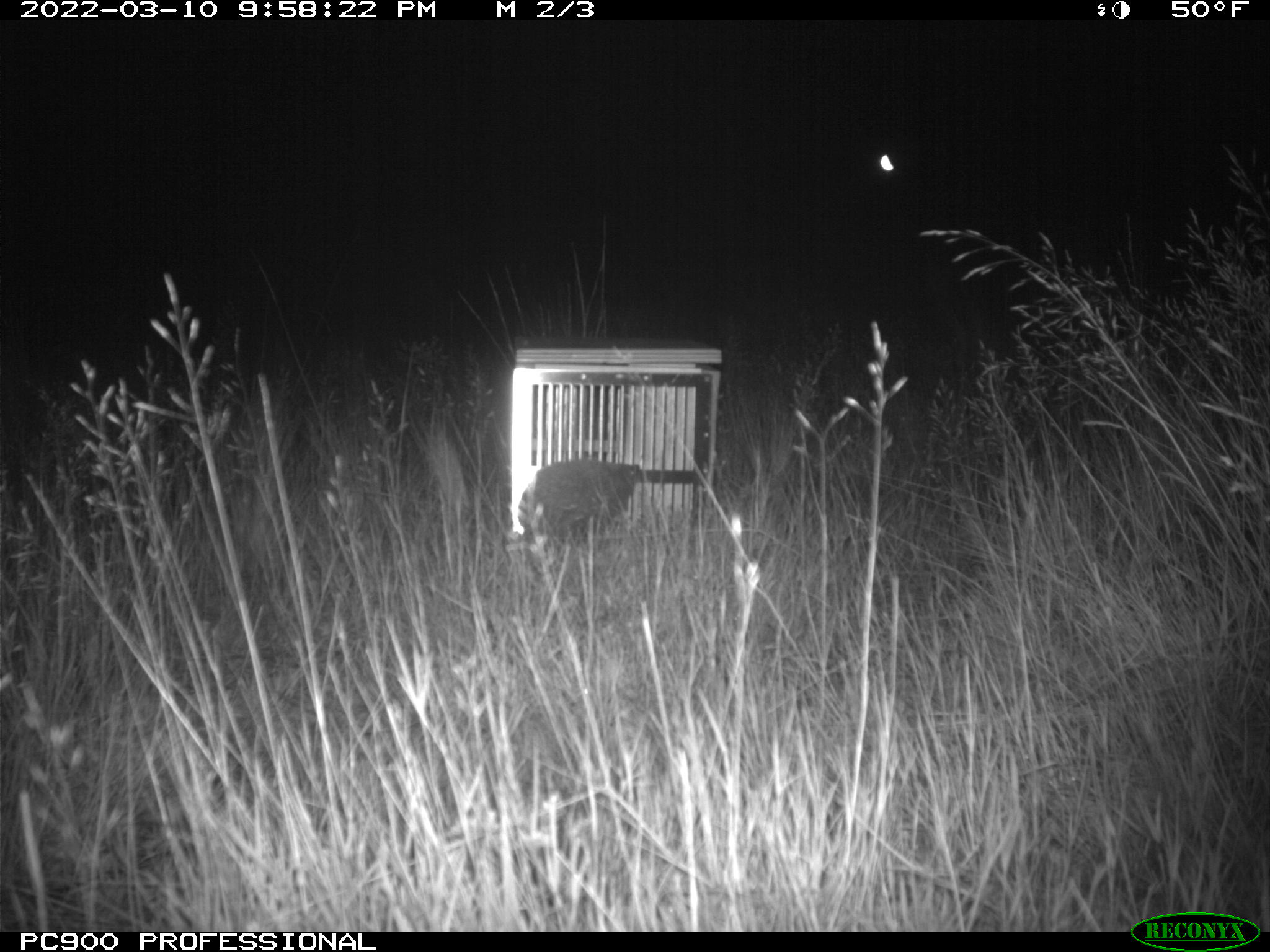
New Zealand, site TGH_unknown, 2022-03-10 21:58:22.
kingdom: Animalia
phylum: Chordata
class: Mammalia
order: Eulipotyphla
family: Erinaceidae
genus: Erinaceus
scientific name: Erinaceus europaeus europaeus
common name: european hedgehog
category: hedgehog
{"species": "hedgehog (european hedgehog) (Erinaceus europaeus europaeus)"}